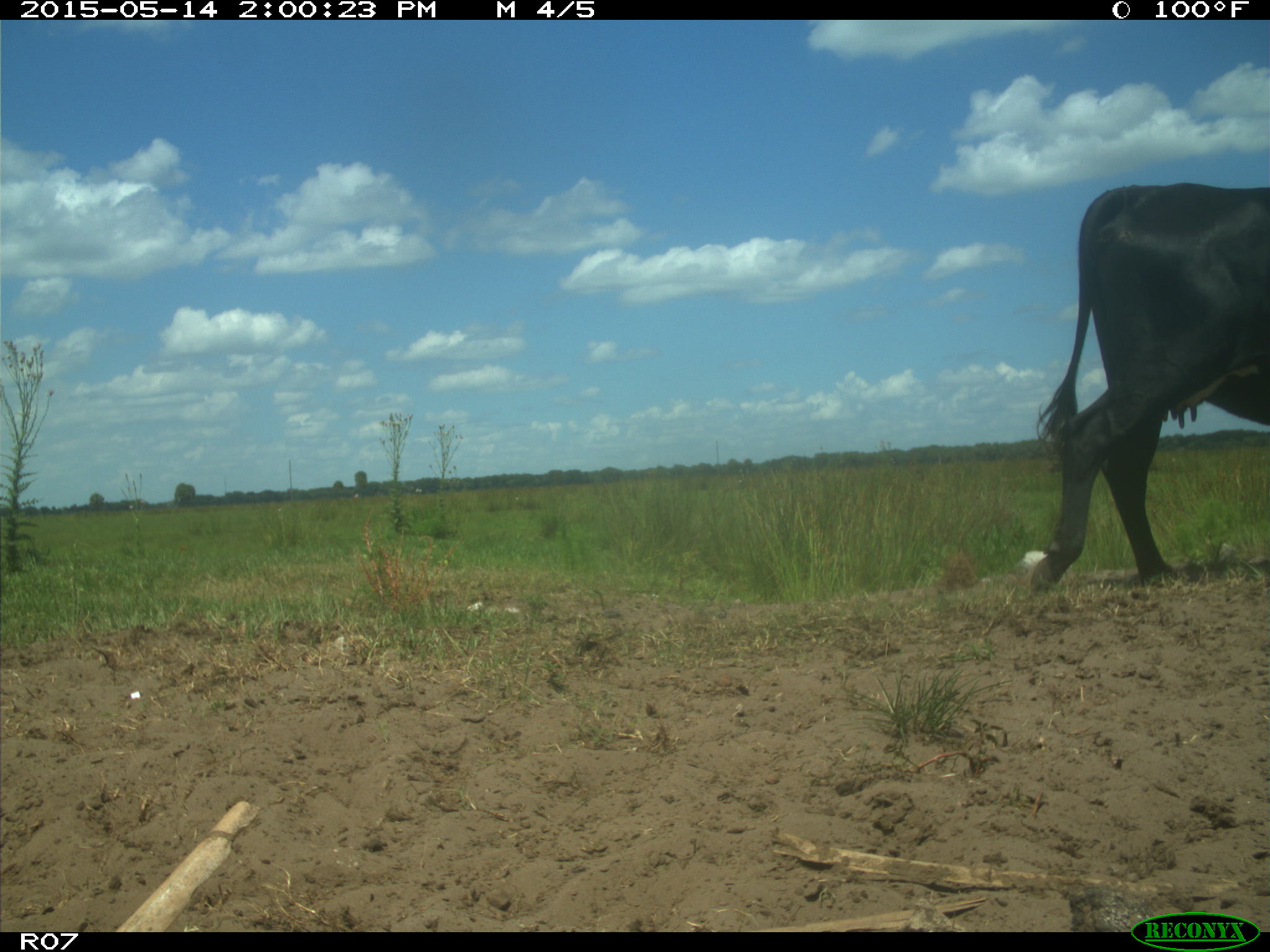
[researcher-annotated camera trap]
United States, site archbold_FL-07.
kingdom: Animalia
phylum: Chordata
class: Mammalia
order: Artiodactyla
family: Bovidae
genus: Bos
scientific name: Bos taurus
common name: domestic cow